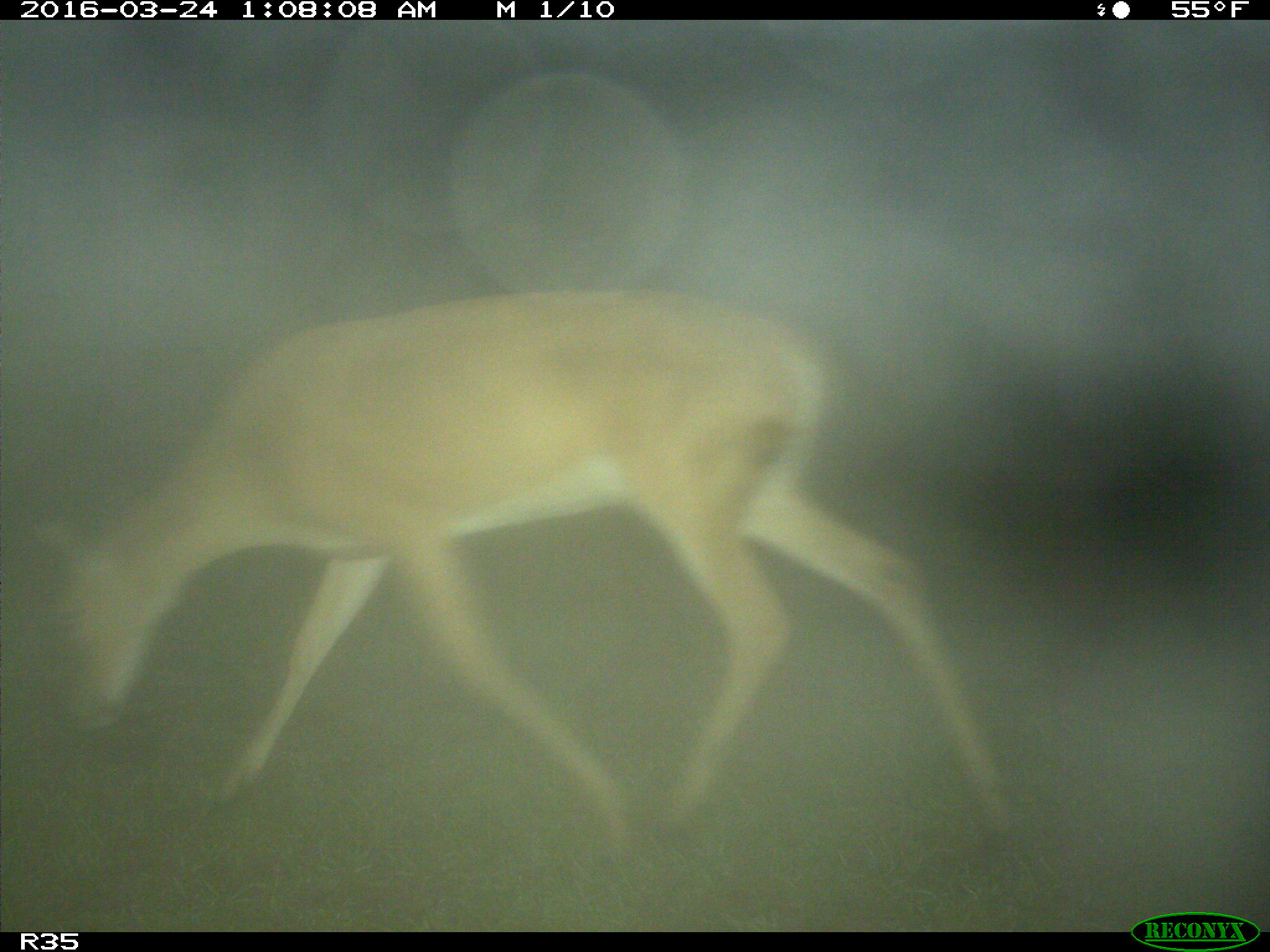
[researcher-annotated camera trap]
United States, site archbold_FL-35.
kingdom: Animalia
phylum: Chordata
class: Mammalia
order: Artiodactyla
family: Cervidae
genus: Odocoileus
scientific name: Odocoileus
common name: deer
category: unidentified deer